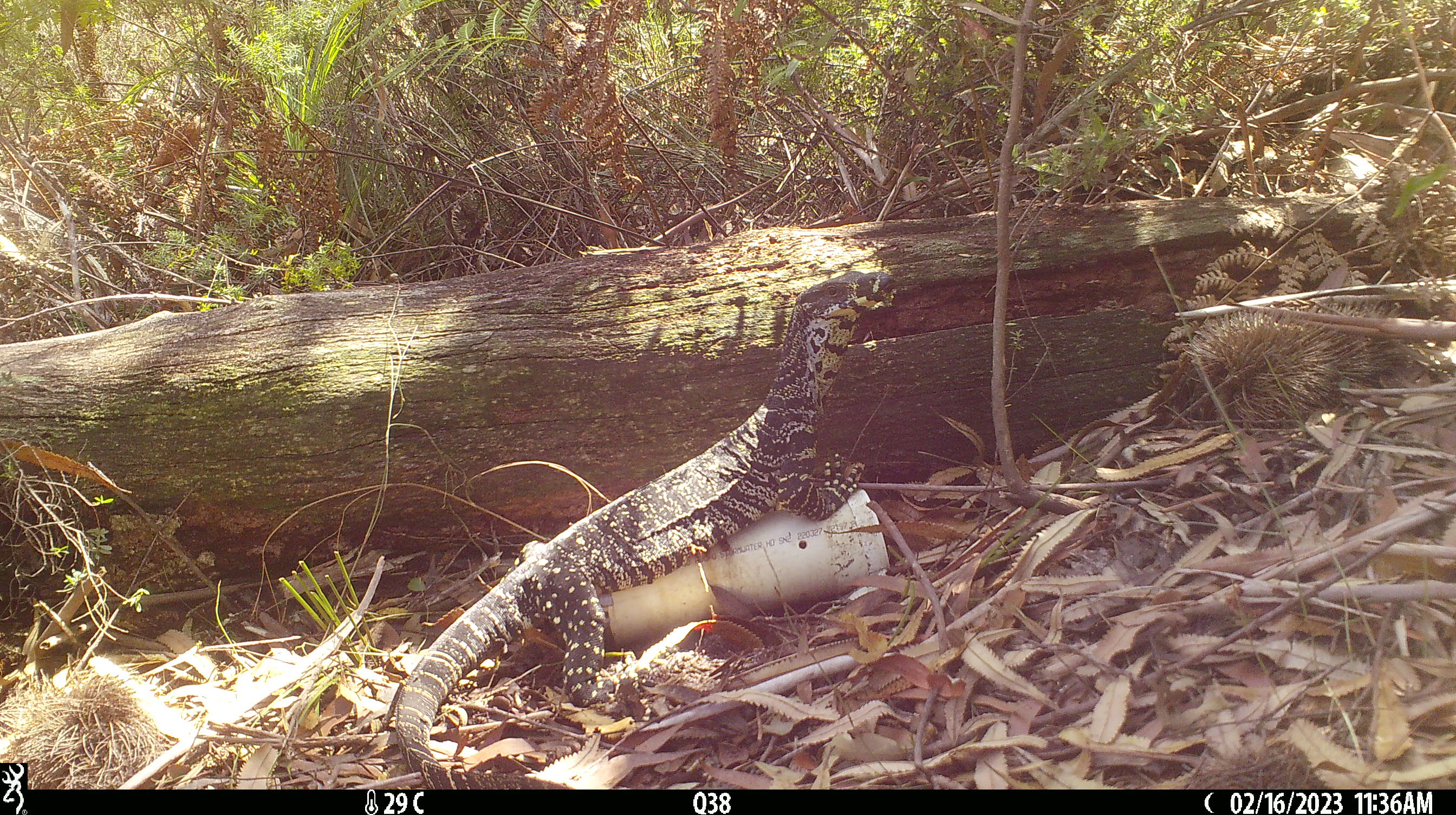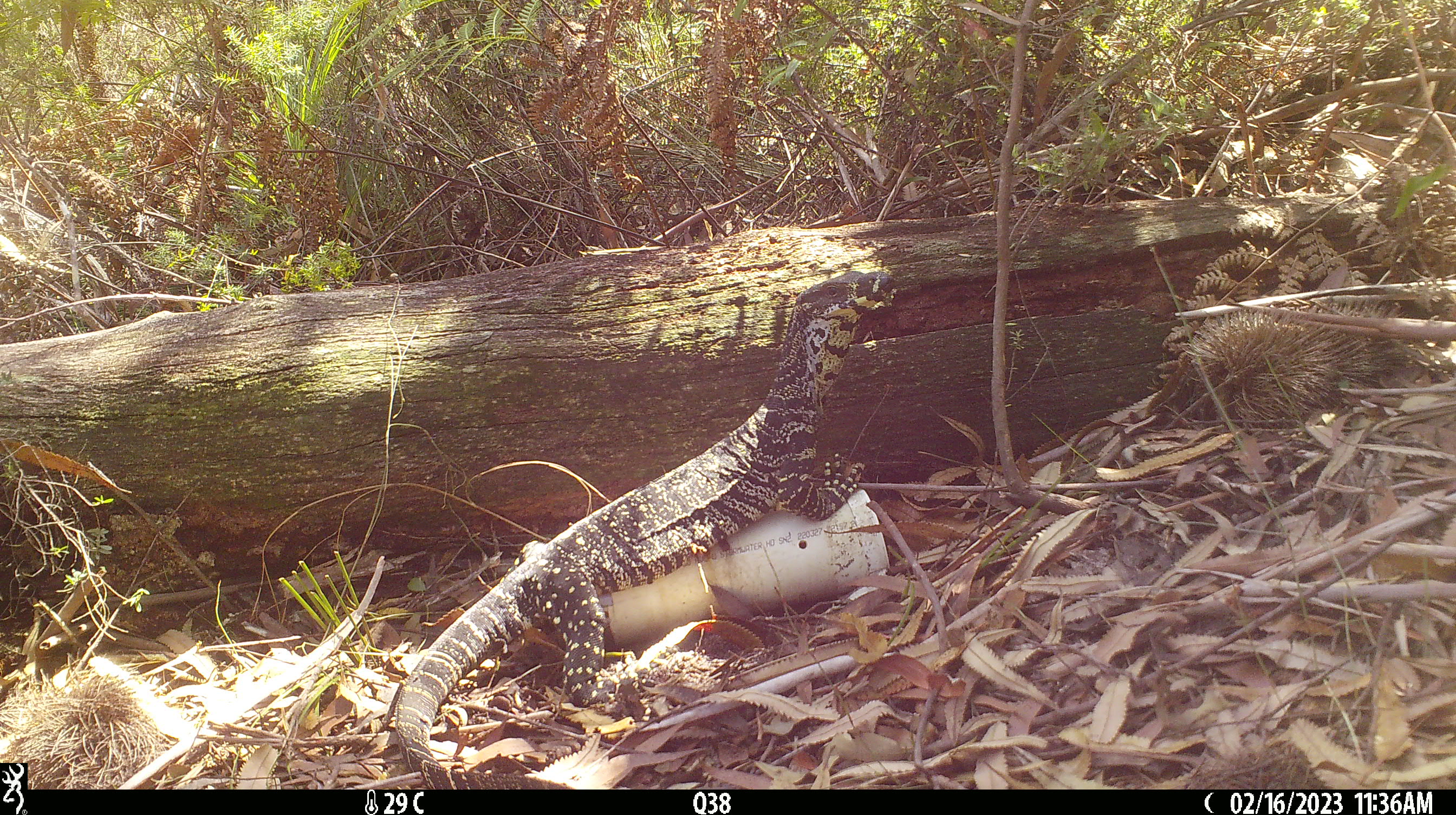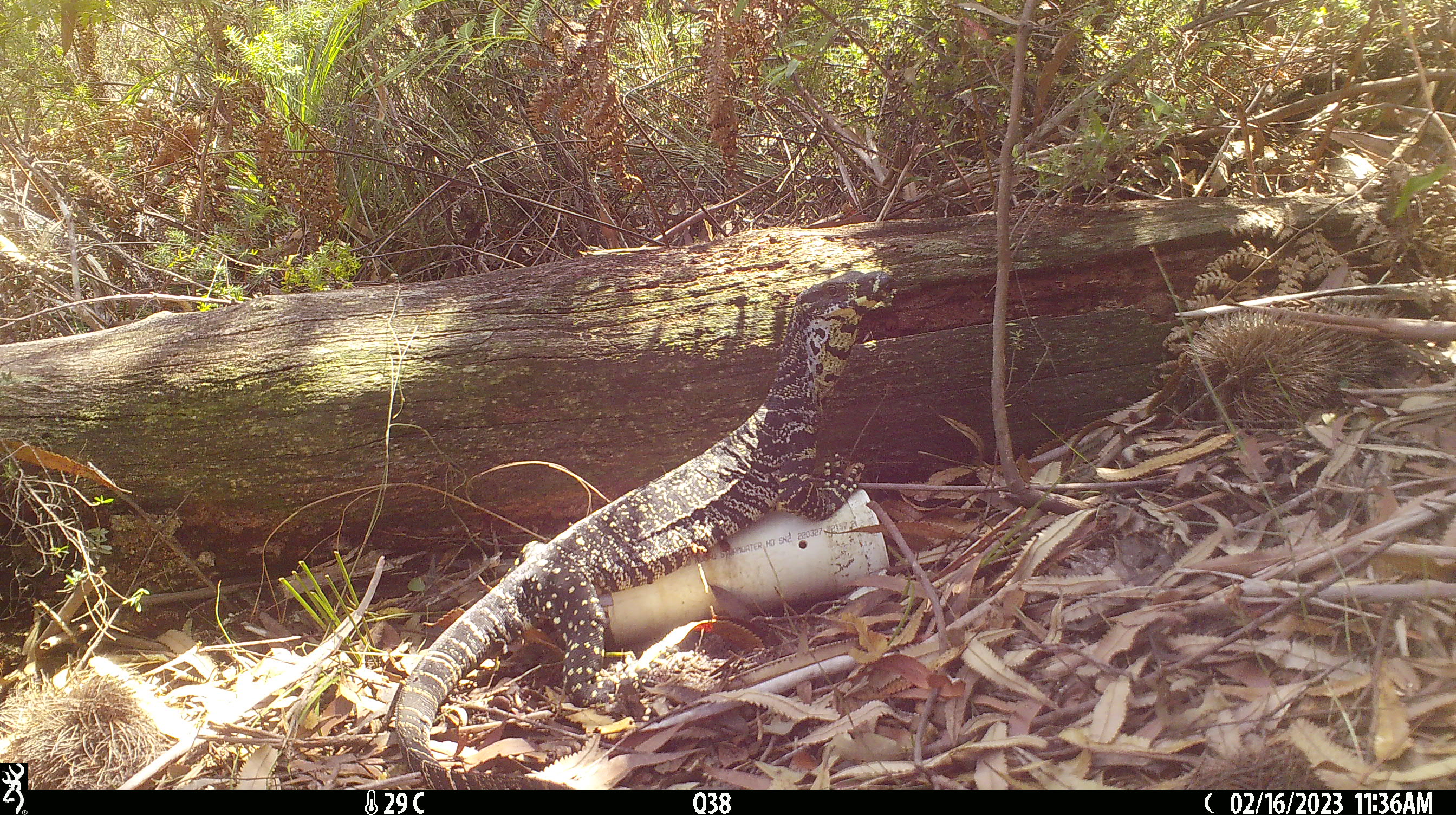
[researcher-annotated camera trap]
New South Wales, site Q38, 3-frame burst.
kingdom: Animalia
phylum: Chordata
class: Reptilia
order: Squamata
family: Varanidae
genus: Varanus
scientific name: Varanus varius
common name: lace monitor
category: goanna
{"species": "goanna (lace monitor) (Varanus varius)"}